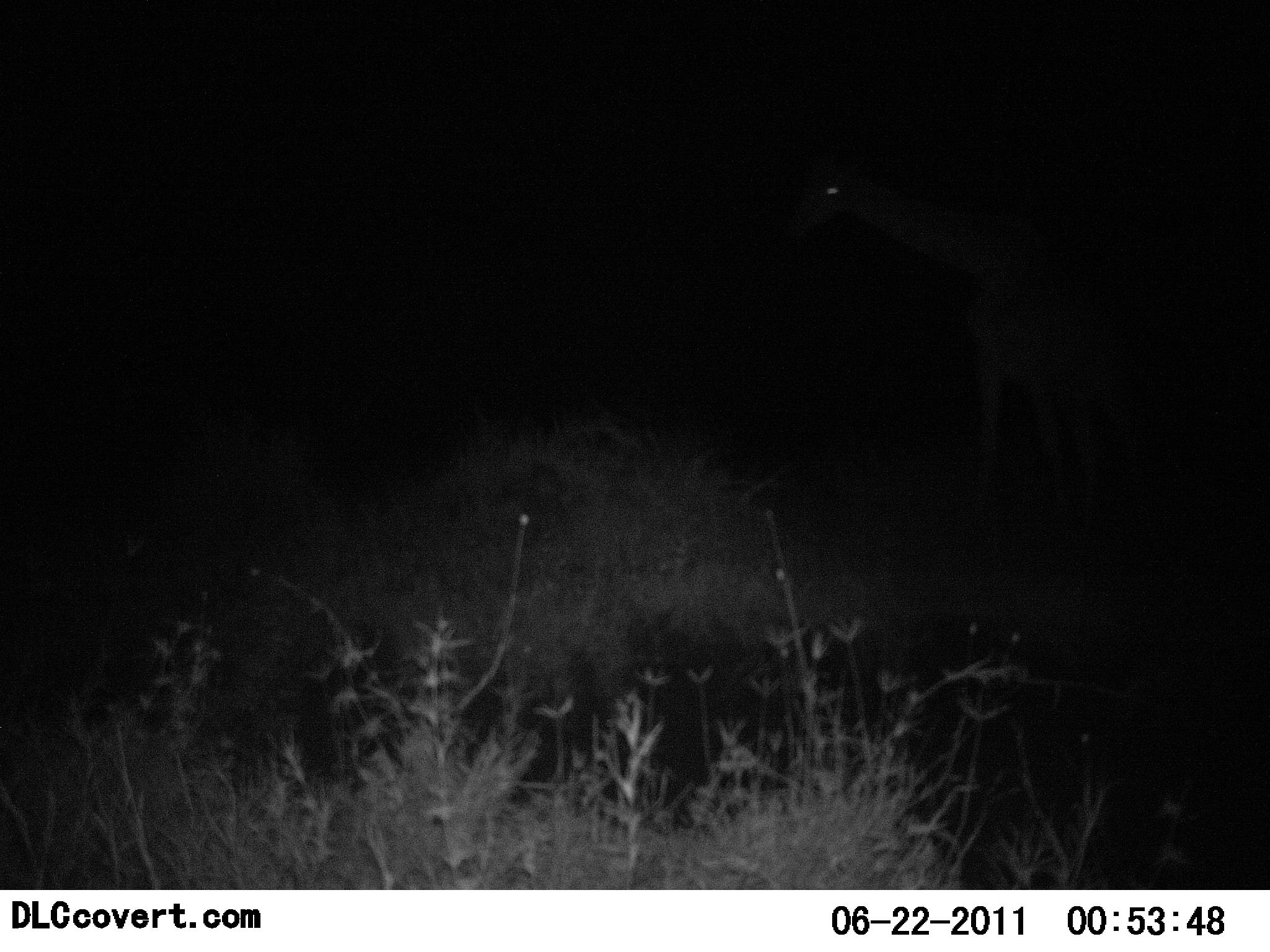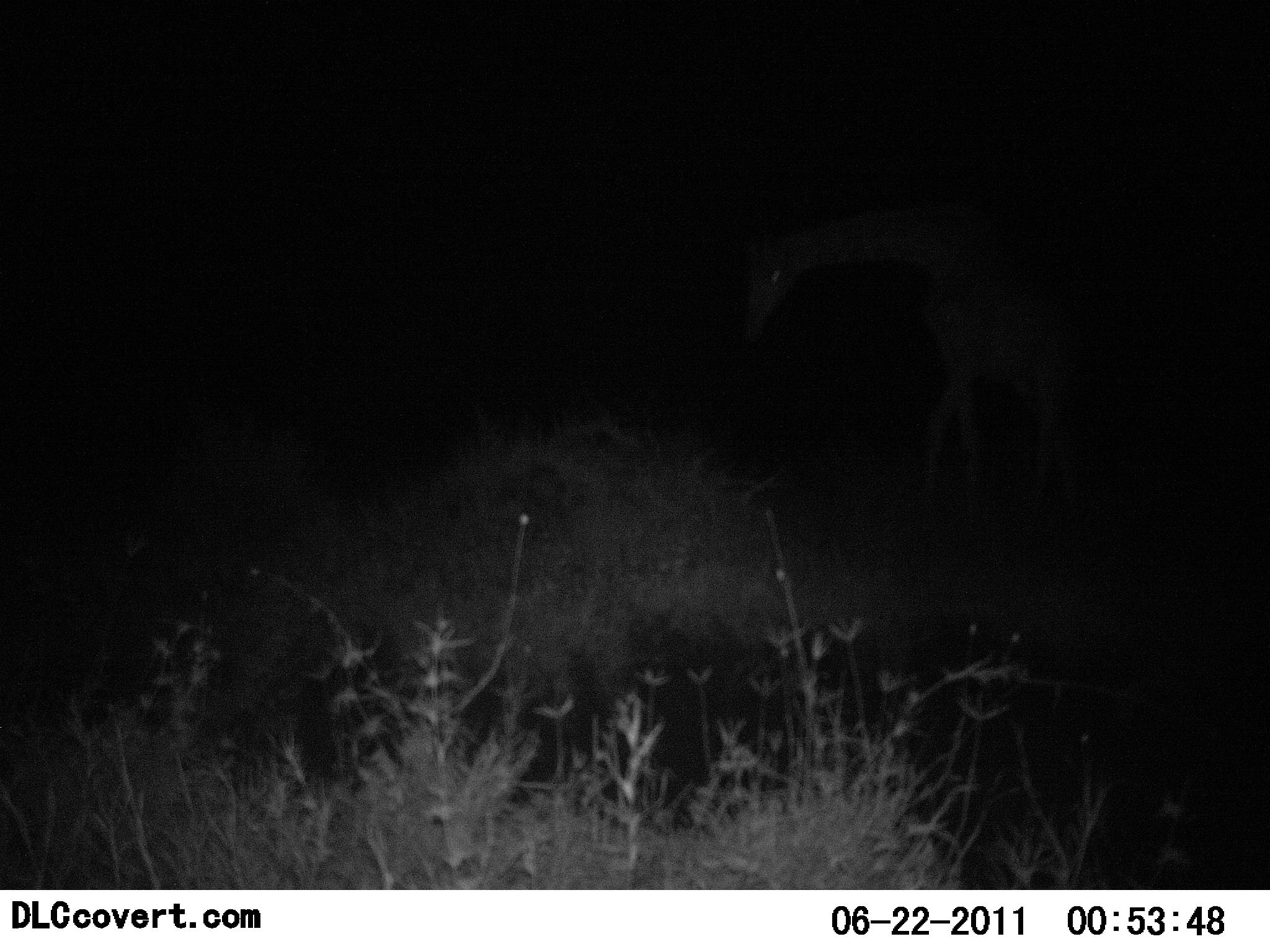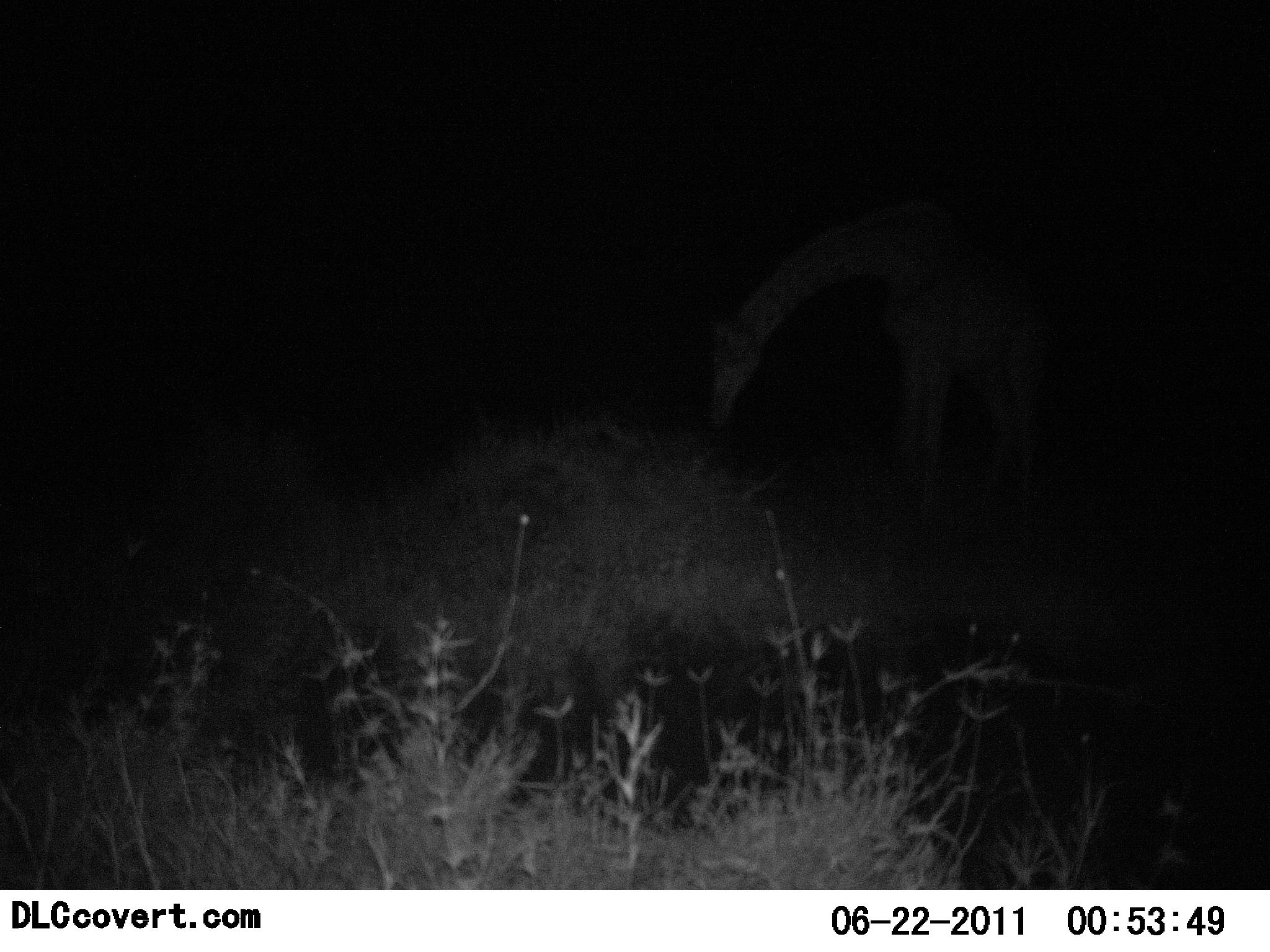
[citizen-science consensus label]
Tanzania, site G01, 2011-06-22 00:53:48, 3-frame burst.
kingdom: Animalia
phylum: Chordata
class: Mammalia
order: Artiodactyla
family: Giraffidae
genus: Giraffa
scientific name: Giraffa camelopardalis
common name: giraffe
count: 1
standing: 33%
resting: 0%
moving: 33%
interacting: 0%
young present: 0%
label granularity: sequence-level